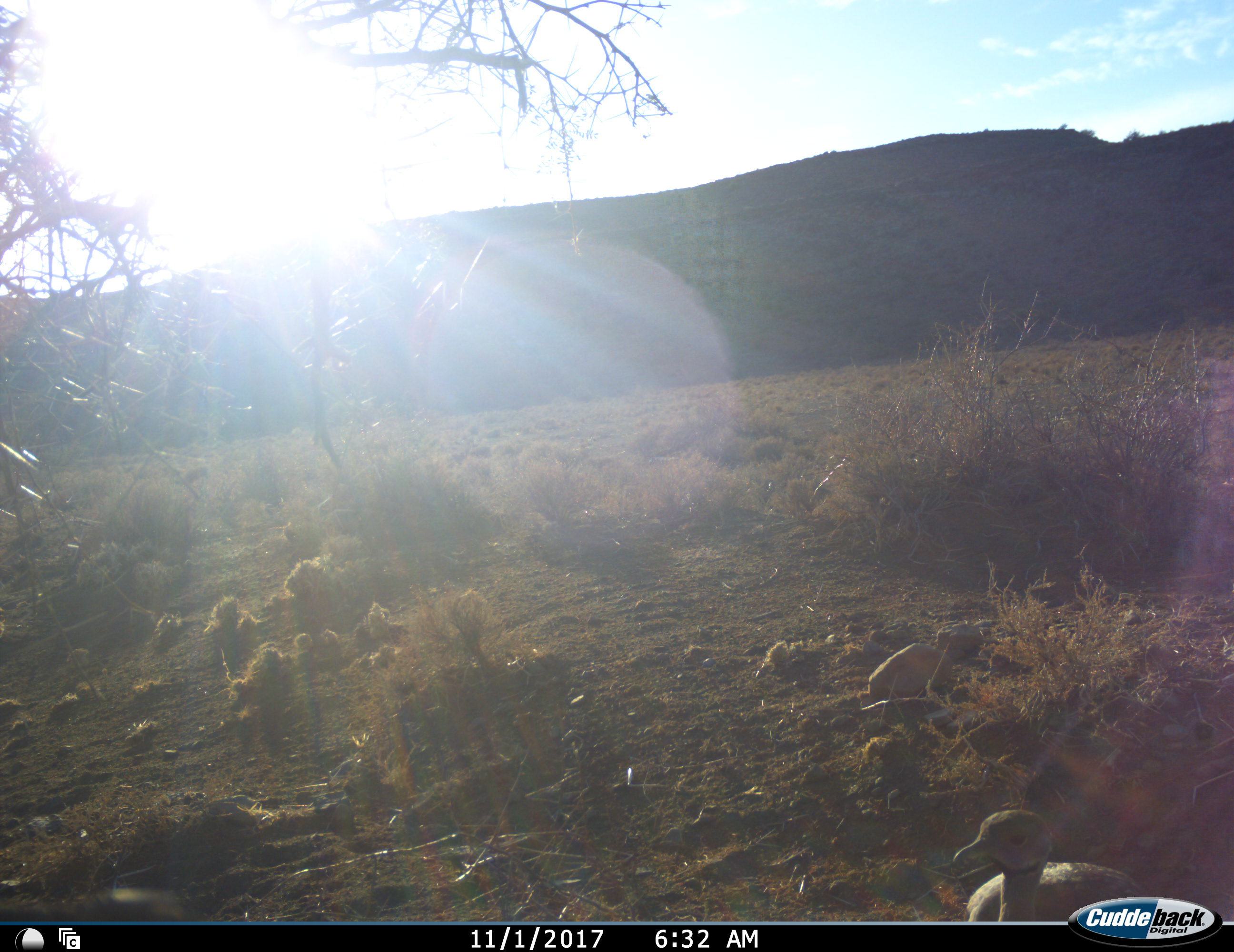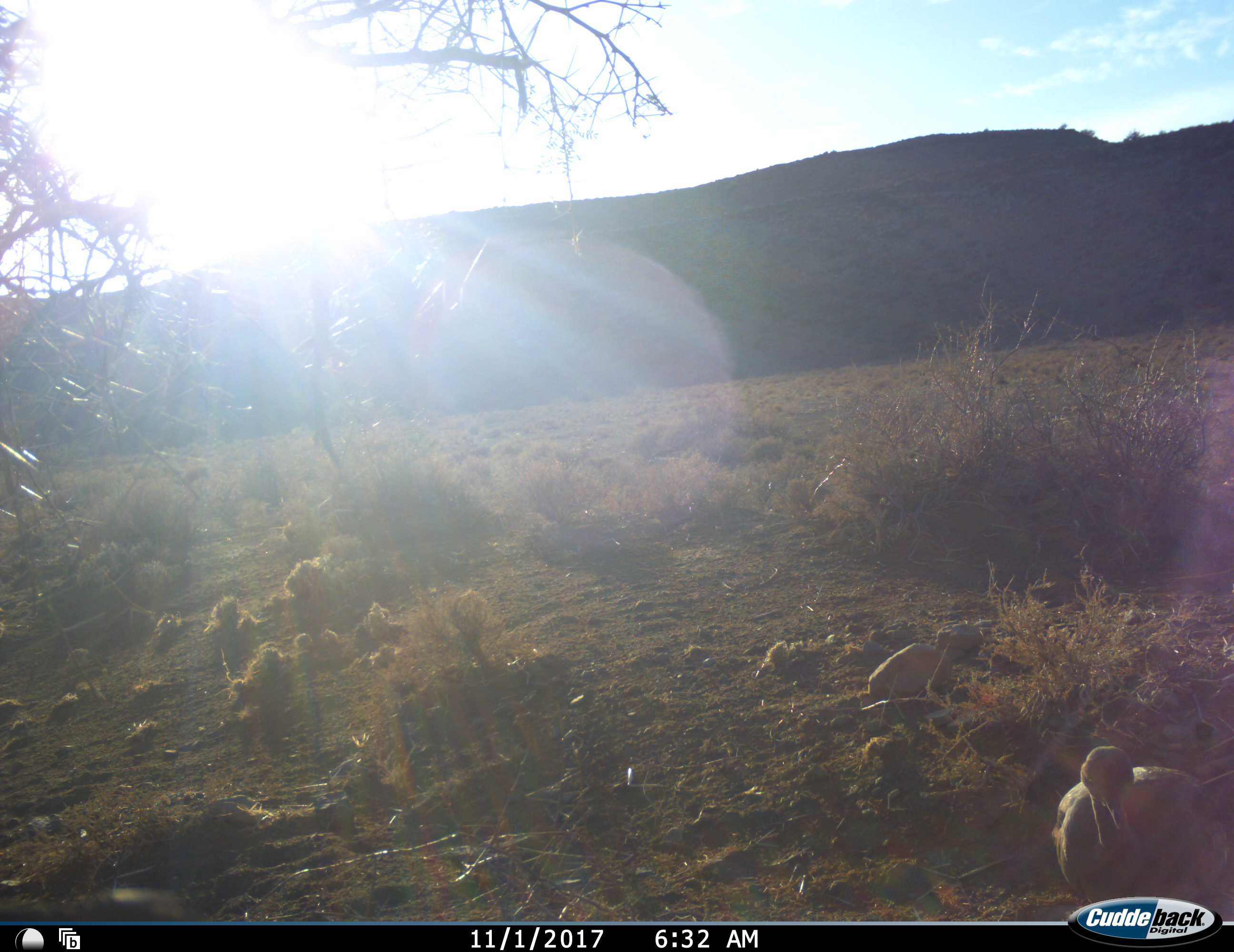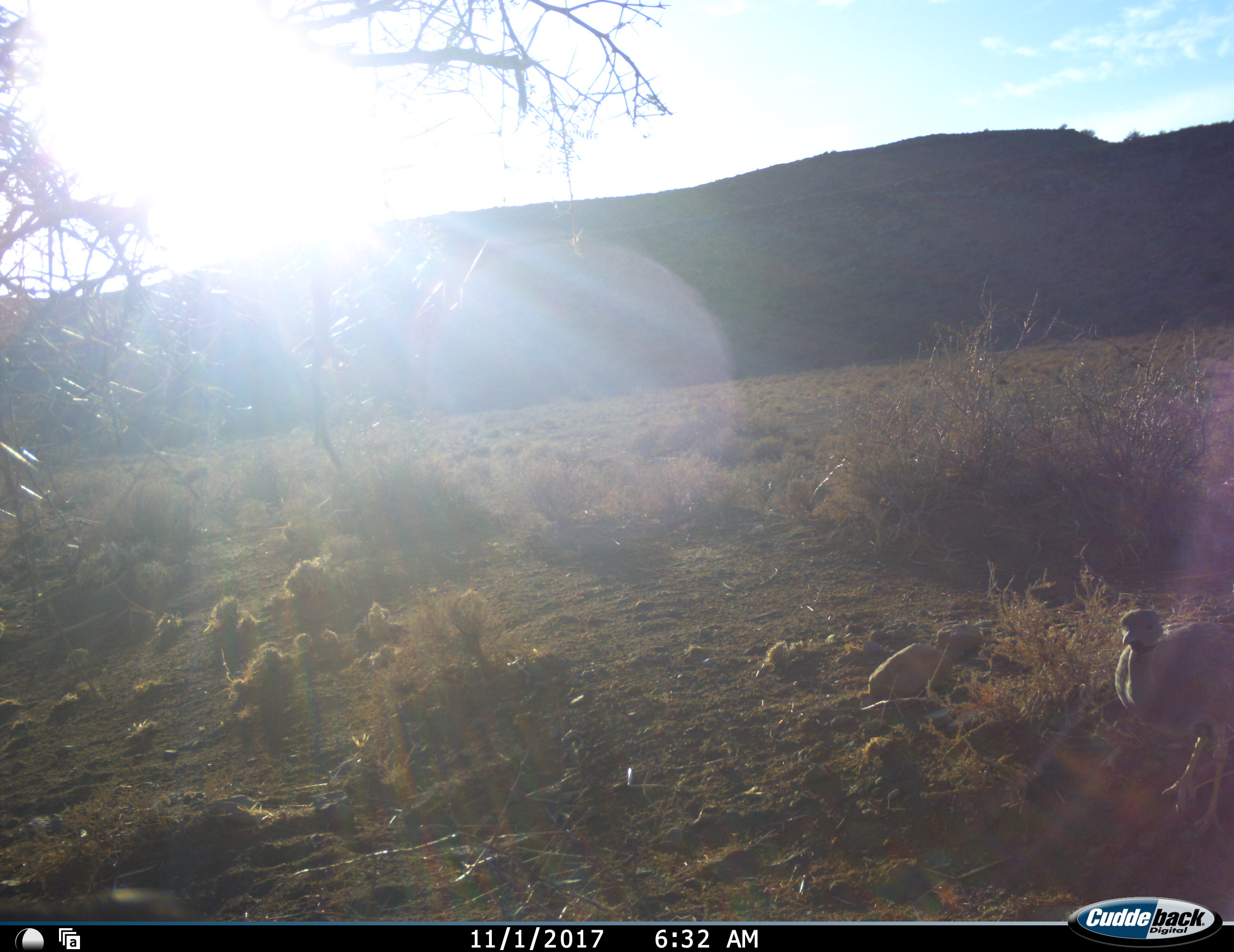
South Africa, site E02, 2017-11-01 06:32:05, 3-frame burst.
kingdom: Animalia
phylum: Chordata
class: Aves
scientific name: Aves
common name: bird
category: birdother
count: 1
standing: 0%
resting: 0%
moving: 100%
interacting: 0%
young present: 0%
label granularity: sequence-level